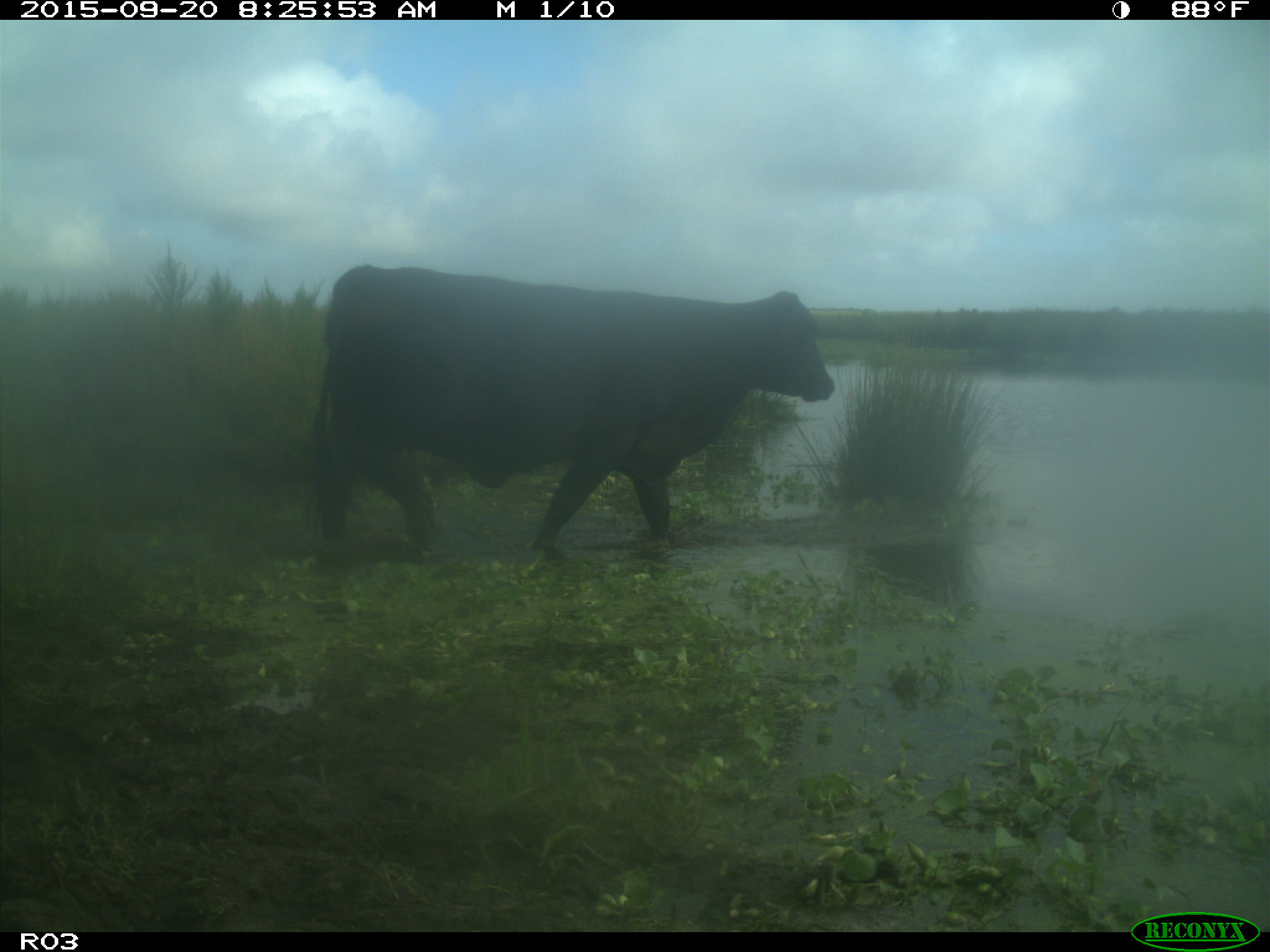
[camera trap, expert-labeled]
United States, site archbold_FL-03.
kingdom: Animalia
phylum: Chordata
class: Mammalia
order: Artiodactyla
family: Bovidae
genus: Bos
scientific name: Bos taurus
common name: domestic cow